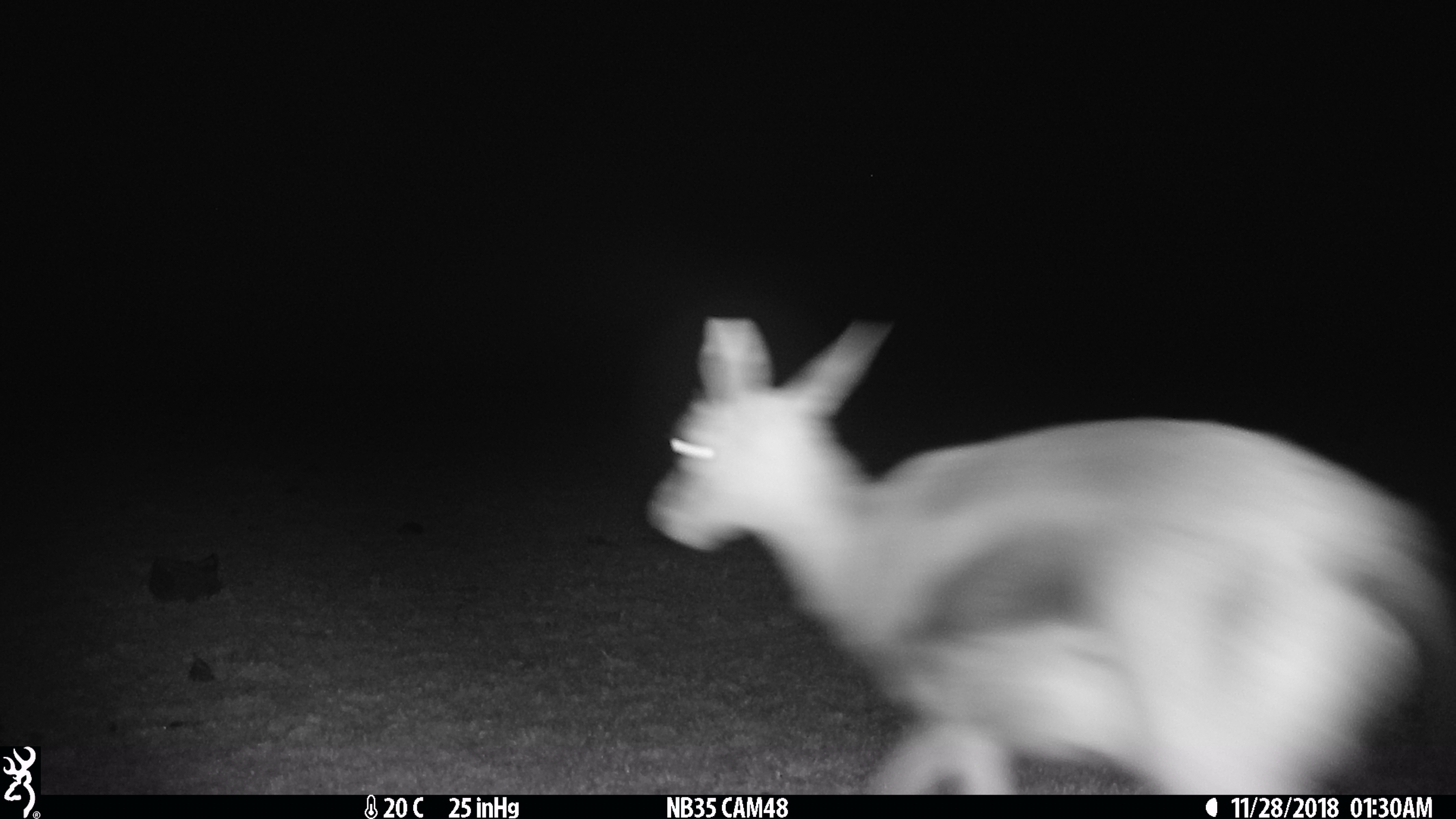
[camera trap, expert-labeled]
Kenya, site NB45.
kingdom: Animalia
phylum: Chordata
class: Mammalia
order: Artiodactyla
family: Bovidae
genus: Eudorcas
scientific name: Eudorcas thomsonii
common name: thomon's gazelle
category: gazelle thomsons